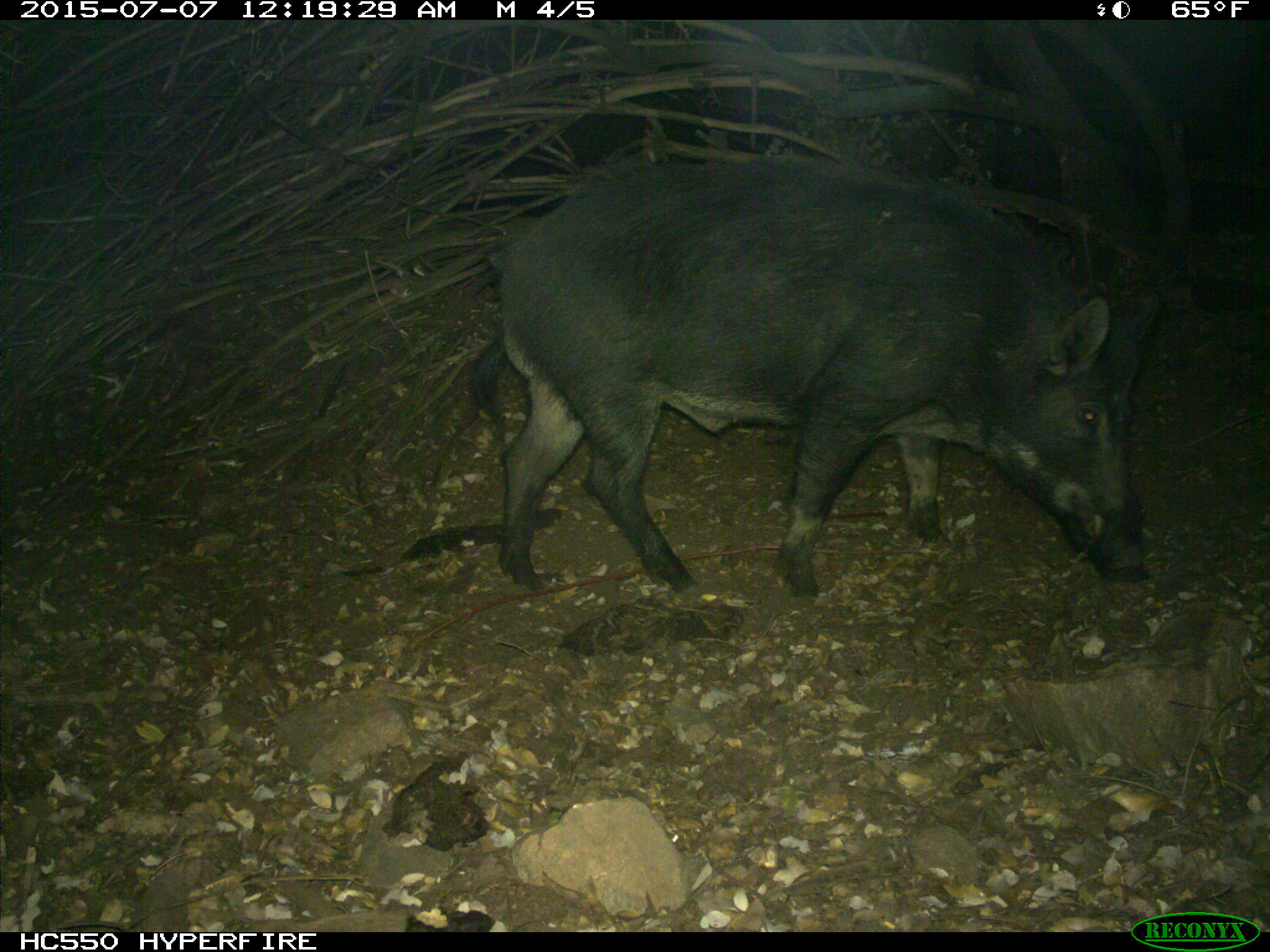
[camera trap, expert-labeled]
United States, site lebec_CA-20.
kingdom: Animalia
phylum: Chordata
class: Mammalia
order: Artiodactyla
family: Suidae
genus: Sus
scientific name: Sus scrofa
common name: wild boar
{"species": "Sus scrofa (wild boar)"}